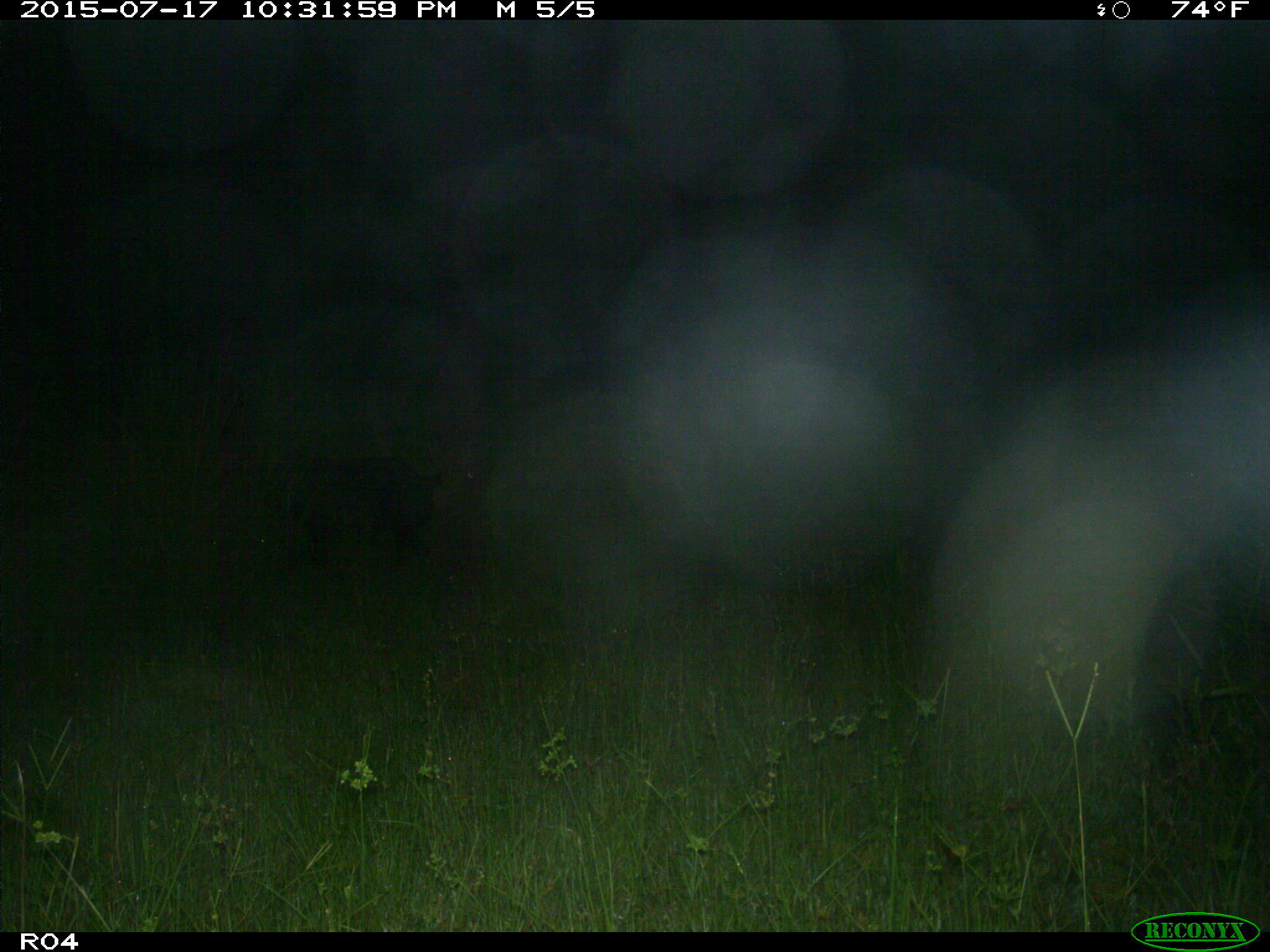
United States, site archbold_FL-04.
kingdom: Animalia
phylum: Chordata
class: Mammalia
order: Artiodactyla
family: Suidae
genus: Sus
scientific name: Sus scrofa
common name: wild boar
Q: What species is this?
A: Sus scrofa (wild boar).